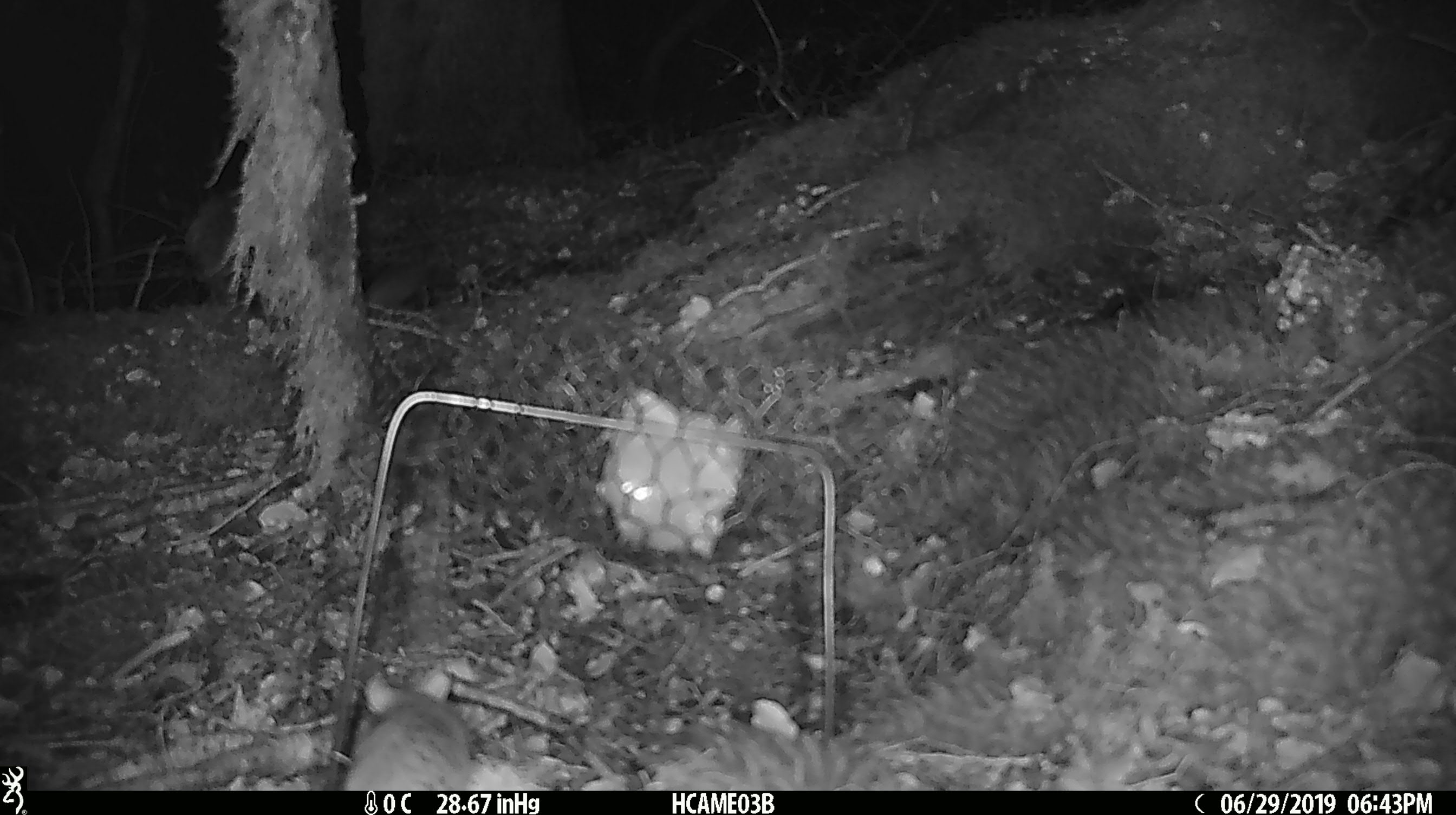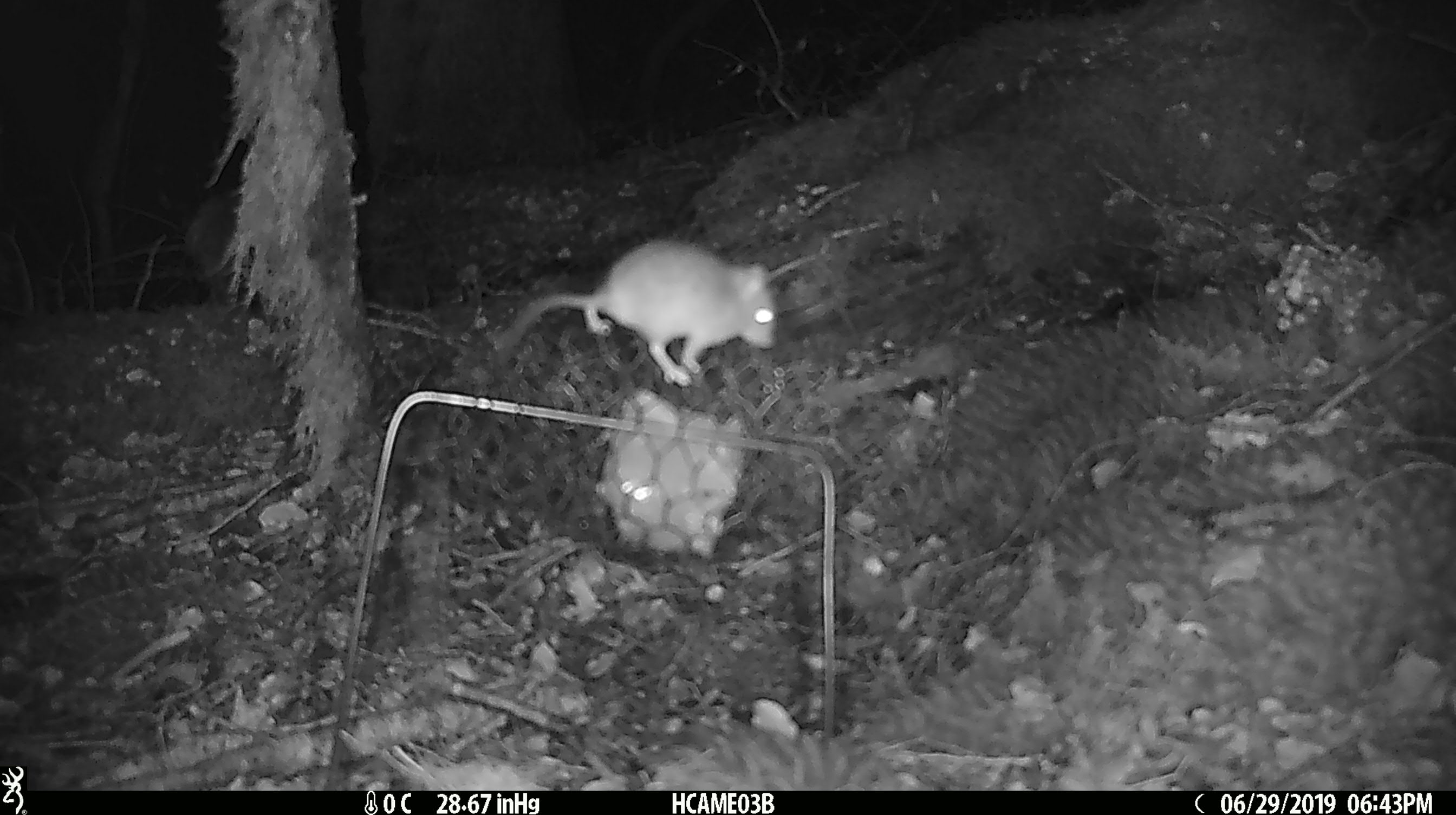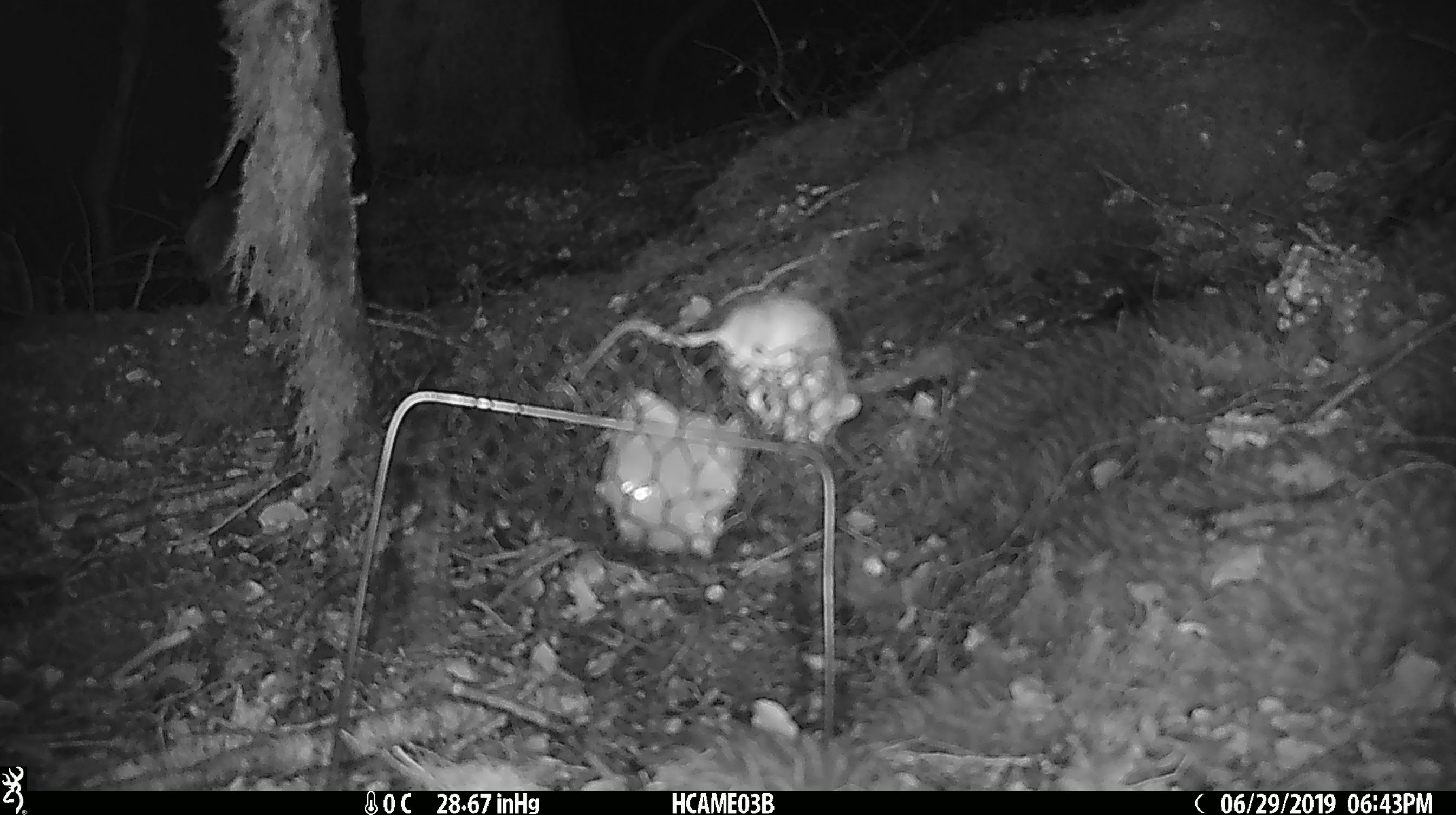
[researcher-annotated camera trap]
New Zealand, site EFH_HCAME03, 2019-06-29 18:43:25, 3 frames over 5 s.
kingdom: Animalia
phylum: Chordata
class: Mammalia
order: Rodentia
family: Muridae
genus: Mus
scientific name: Mus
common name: mouse